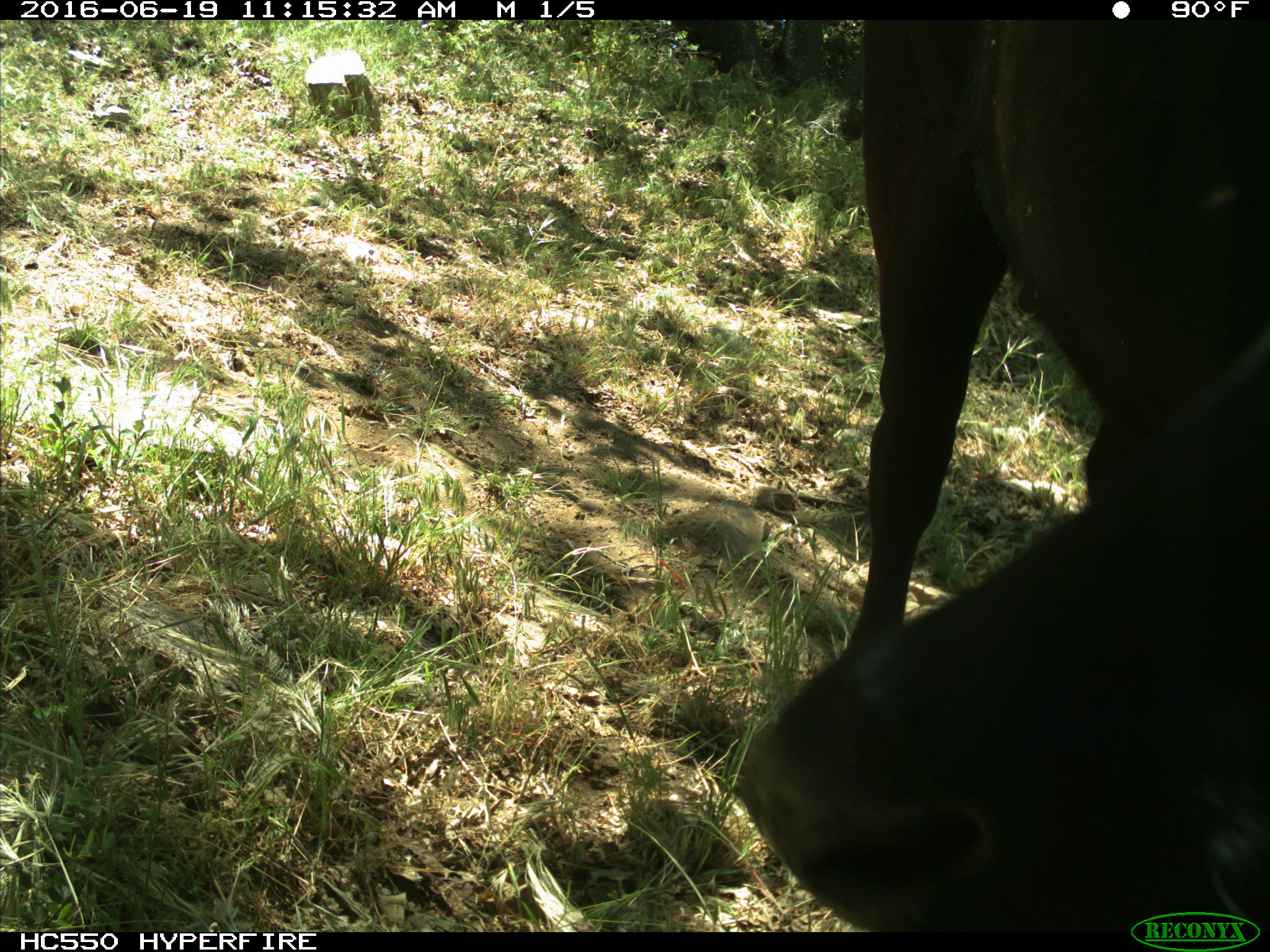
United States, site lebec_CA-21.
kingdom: Animalia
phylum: Chordata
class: Mammalia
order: Artiodactyla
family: Bovidae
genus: Bos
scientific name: Bos taurus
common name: domestic cow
Bos taurus (domestic cow).